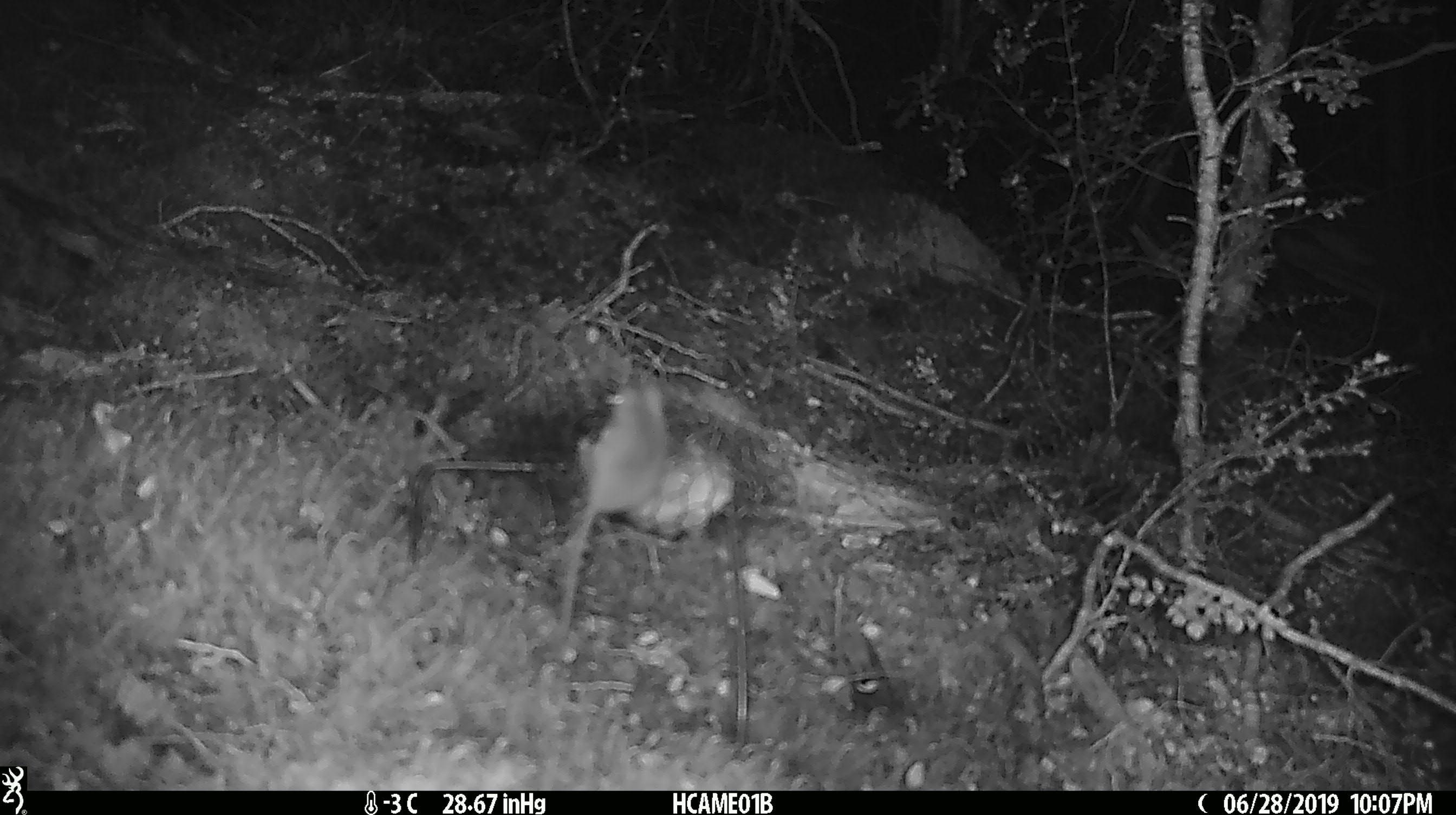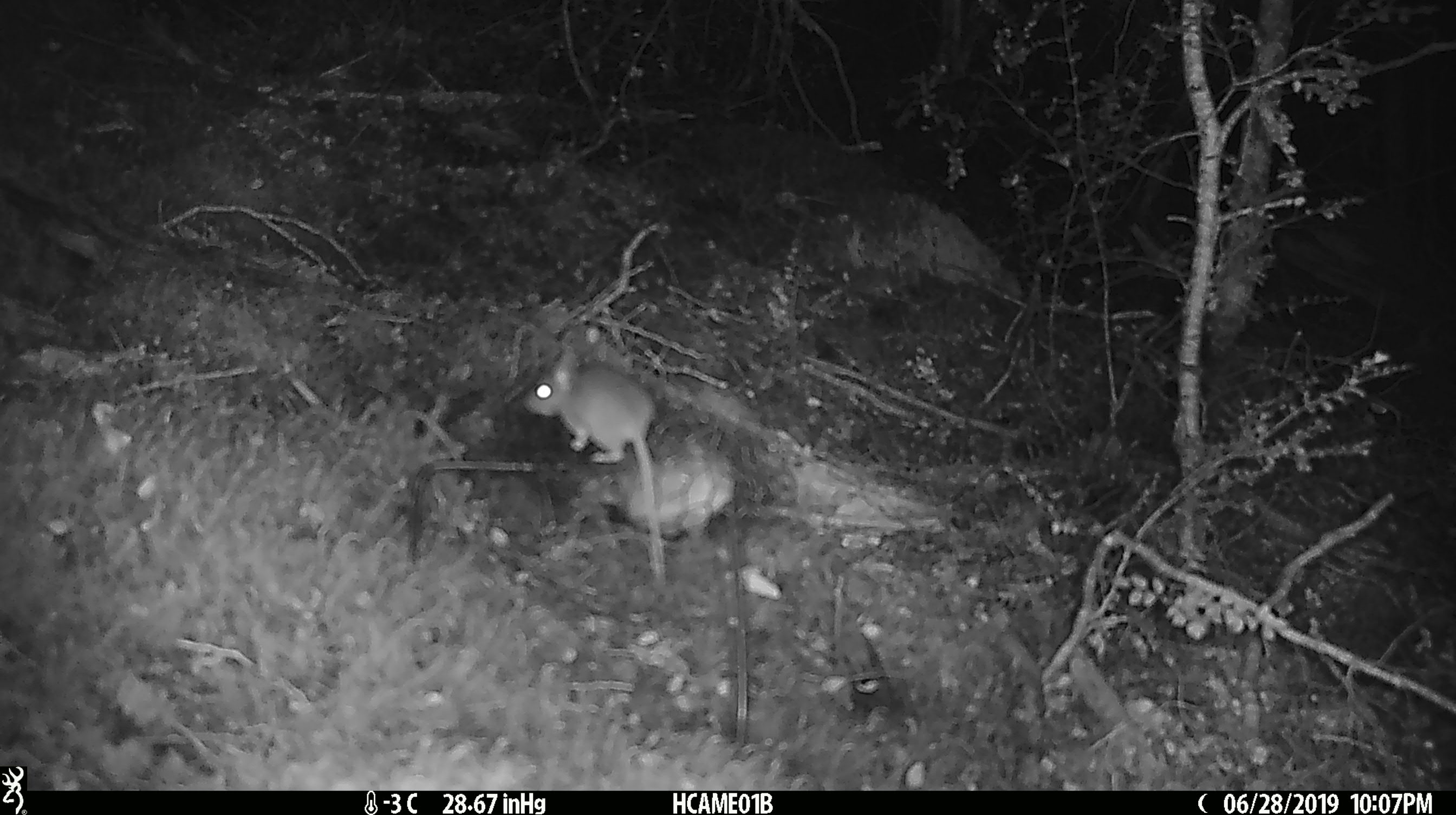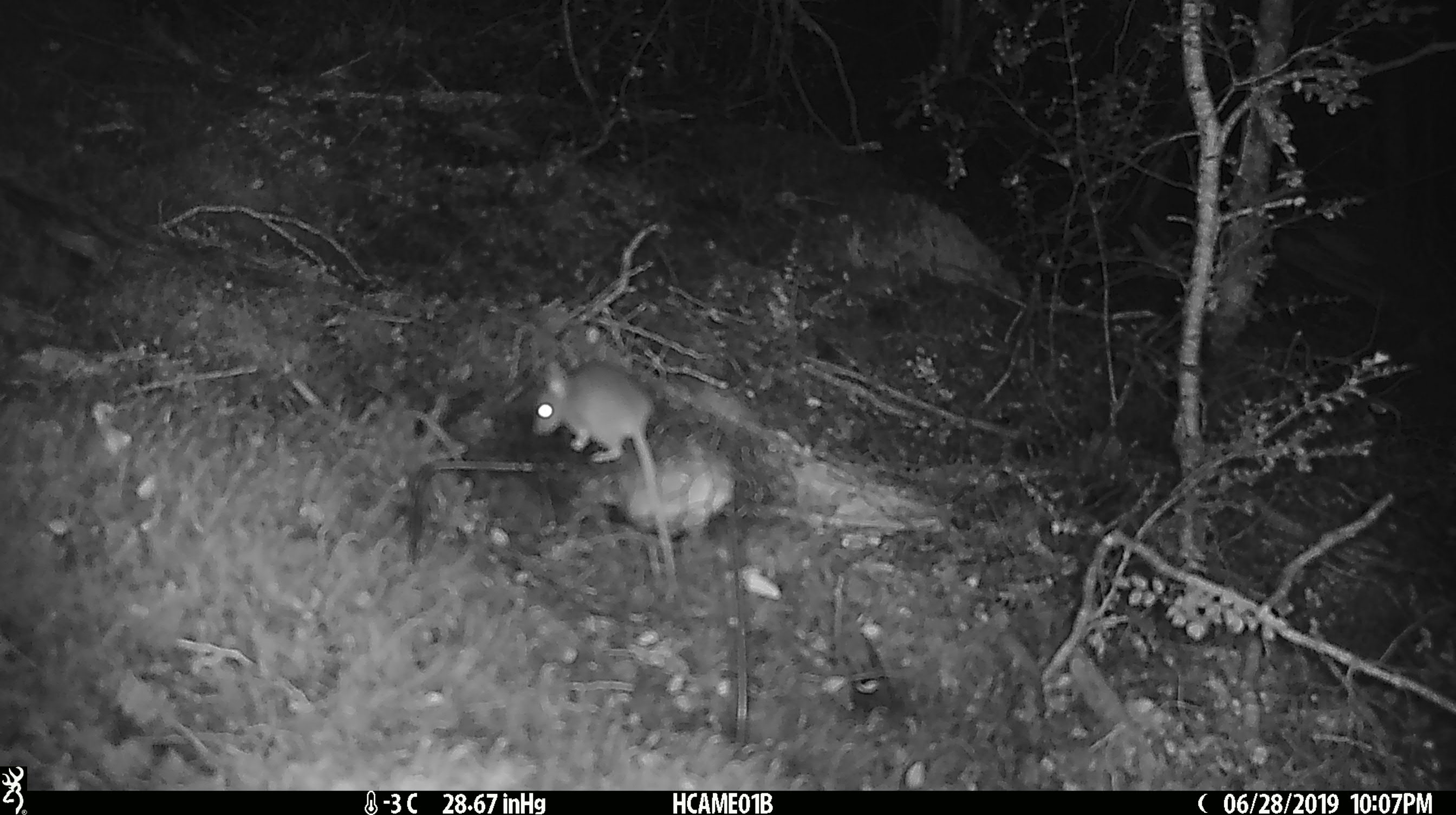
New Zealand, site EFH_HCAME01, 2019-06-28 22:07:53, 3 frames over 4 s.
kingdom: Animalia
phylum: Chordata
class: Mammalia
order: Rodentia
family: Muridae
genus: Mus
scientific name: Mus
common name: mouse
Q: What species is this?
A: Mouse (Mus).